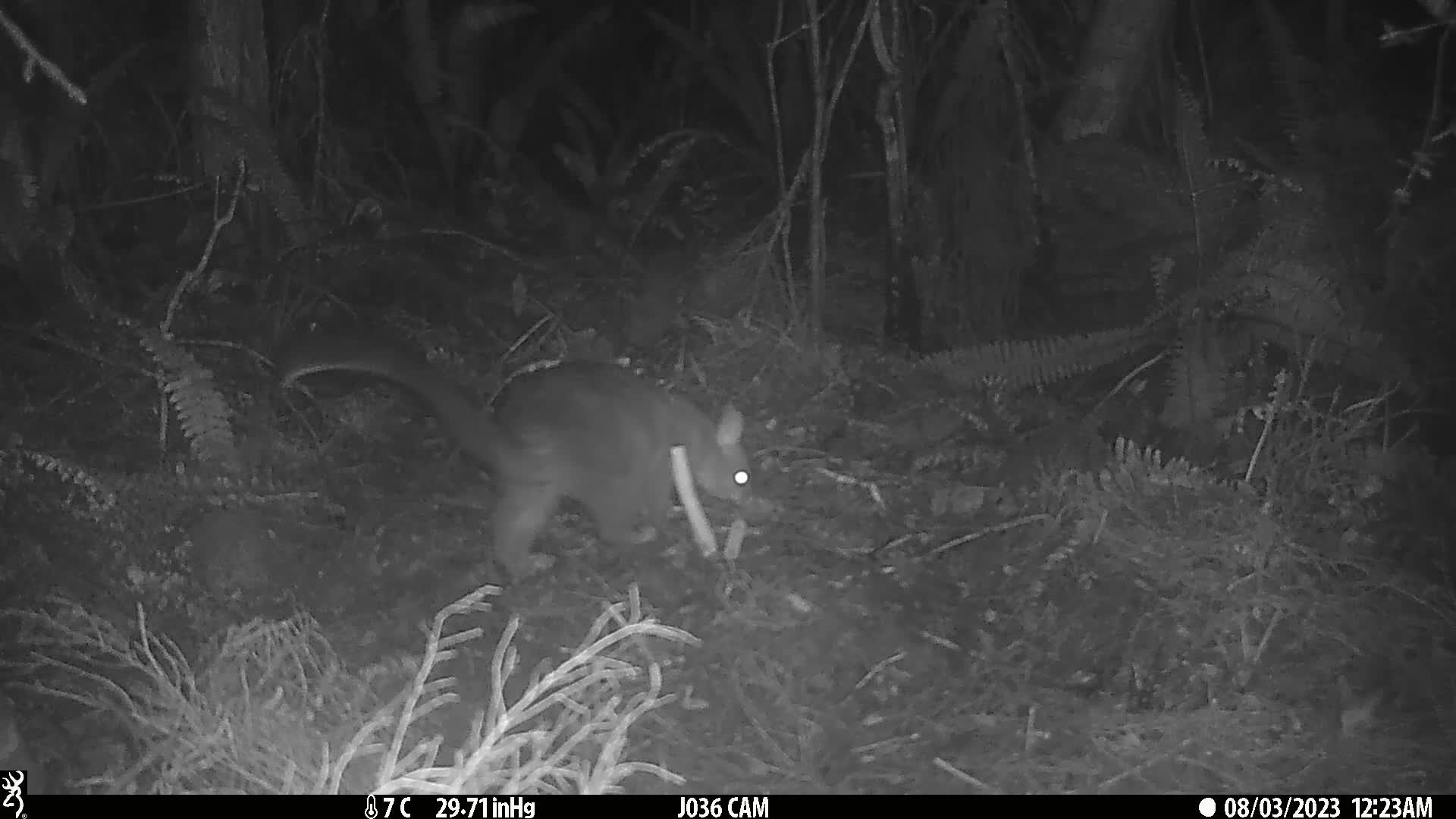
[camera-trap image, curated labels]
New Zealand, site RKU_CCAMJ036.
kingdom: Animalia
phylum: Chordata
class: Mammalia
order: Diprotodontia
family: Phalangeridae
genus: Trichosurus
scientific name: Trichosurus vulpecula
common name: common brushtail possum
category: possum